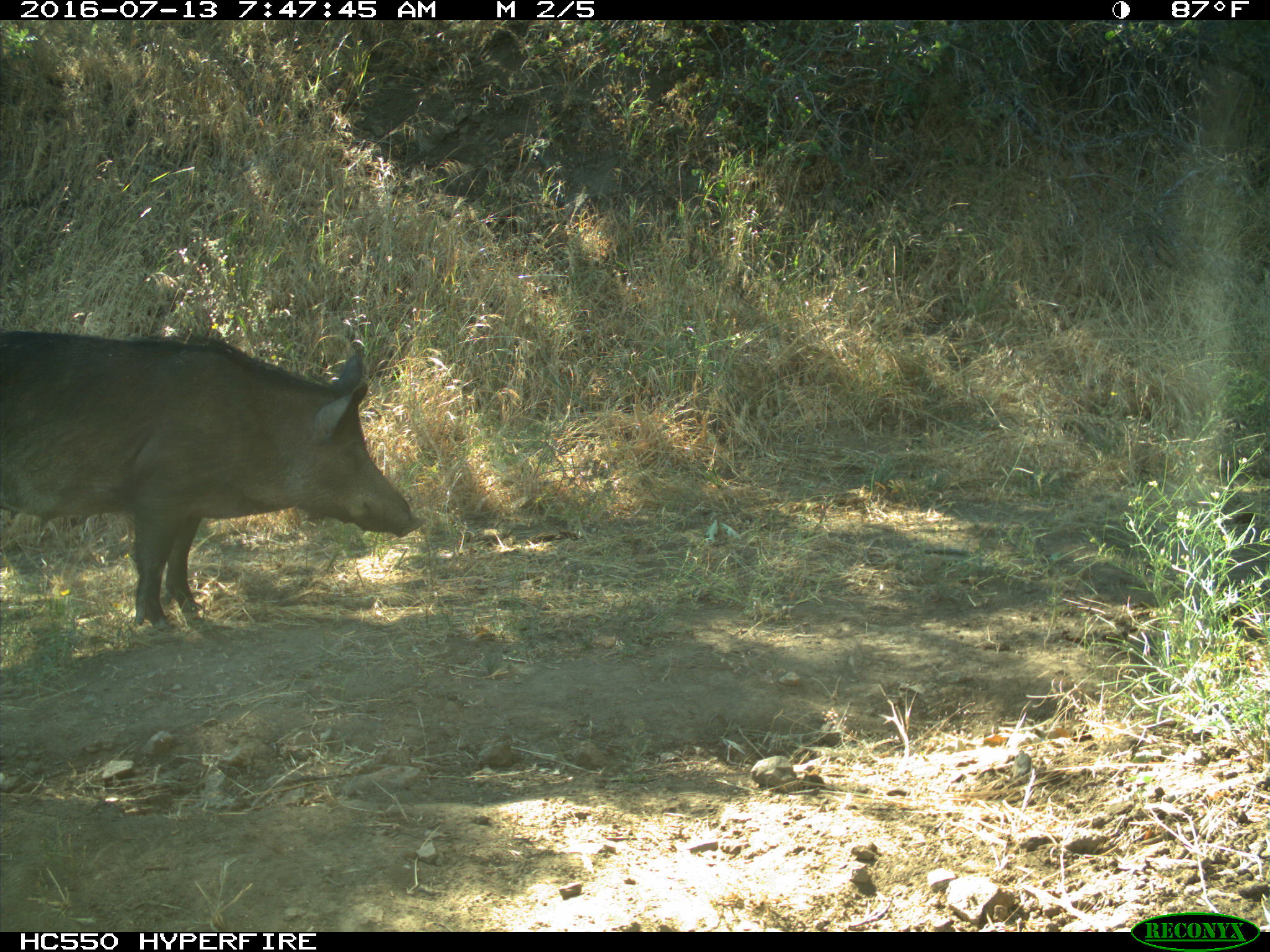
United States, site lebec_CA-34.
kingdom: Animalia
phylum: Chordata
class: Mammalia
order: Artiodactyla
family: Suidae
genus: Sus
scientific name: Sus scrofa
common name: wild boar